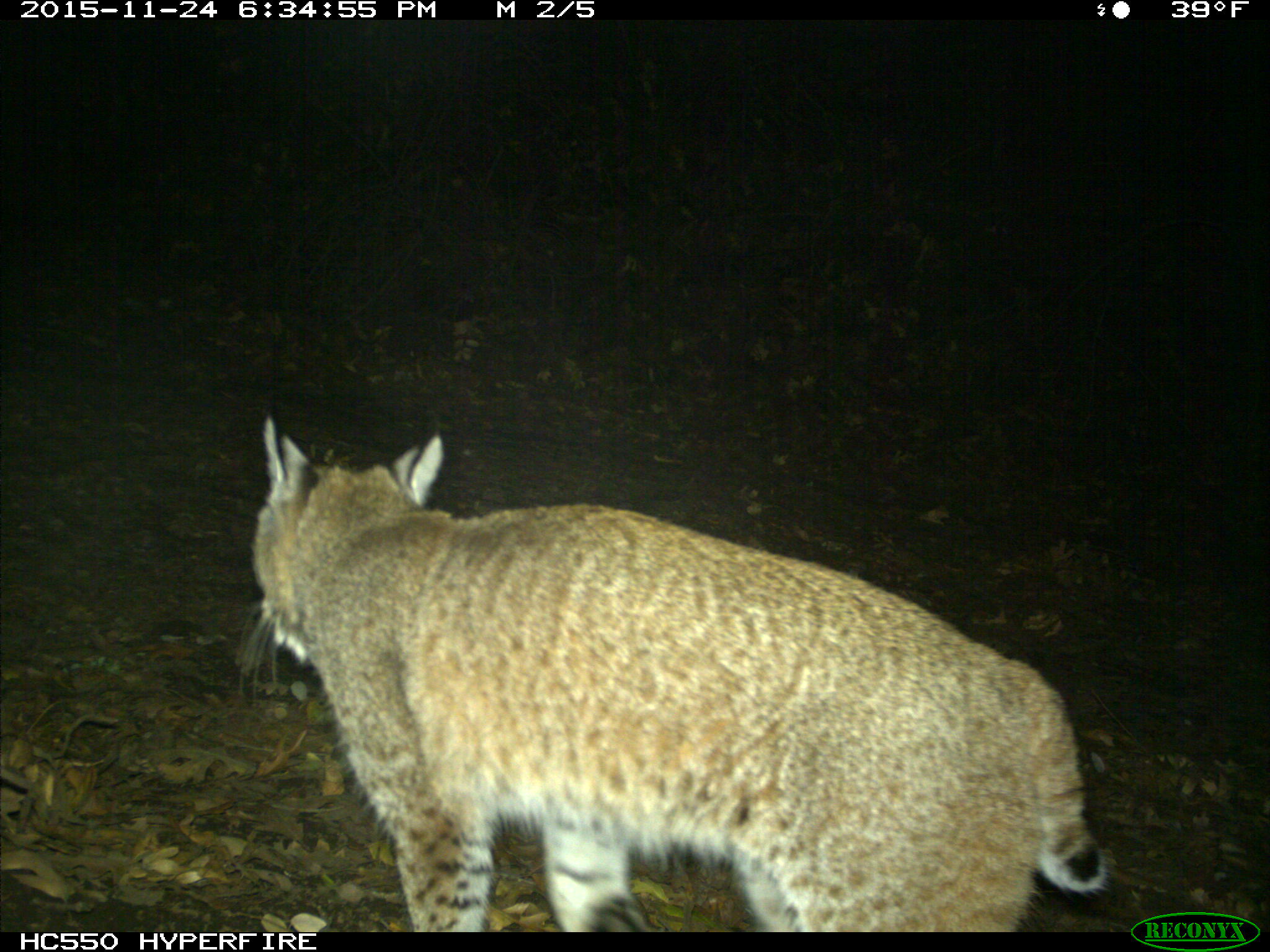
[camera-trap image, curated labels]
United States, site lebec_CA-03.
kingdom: Animalia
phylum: Chordata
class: Mammalia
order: Carnivora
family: Felidae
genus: Lynx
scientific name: Lynx rufus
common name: bobcat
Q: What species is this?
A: Lynx rufus (bobcat).